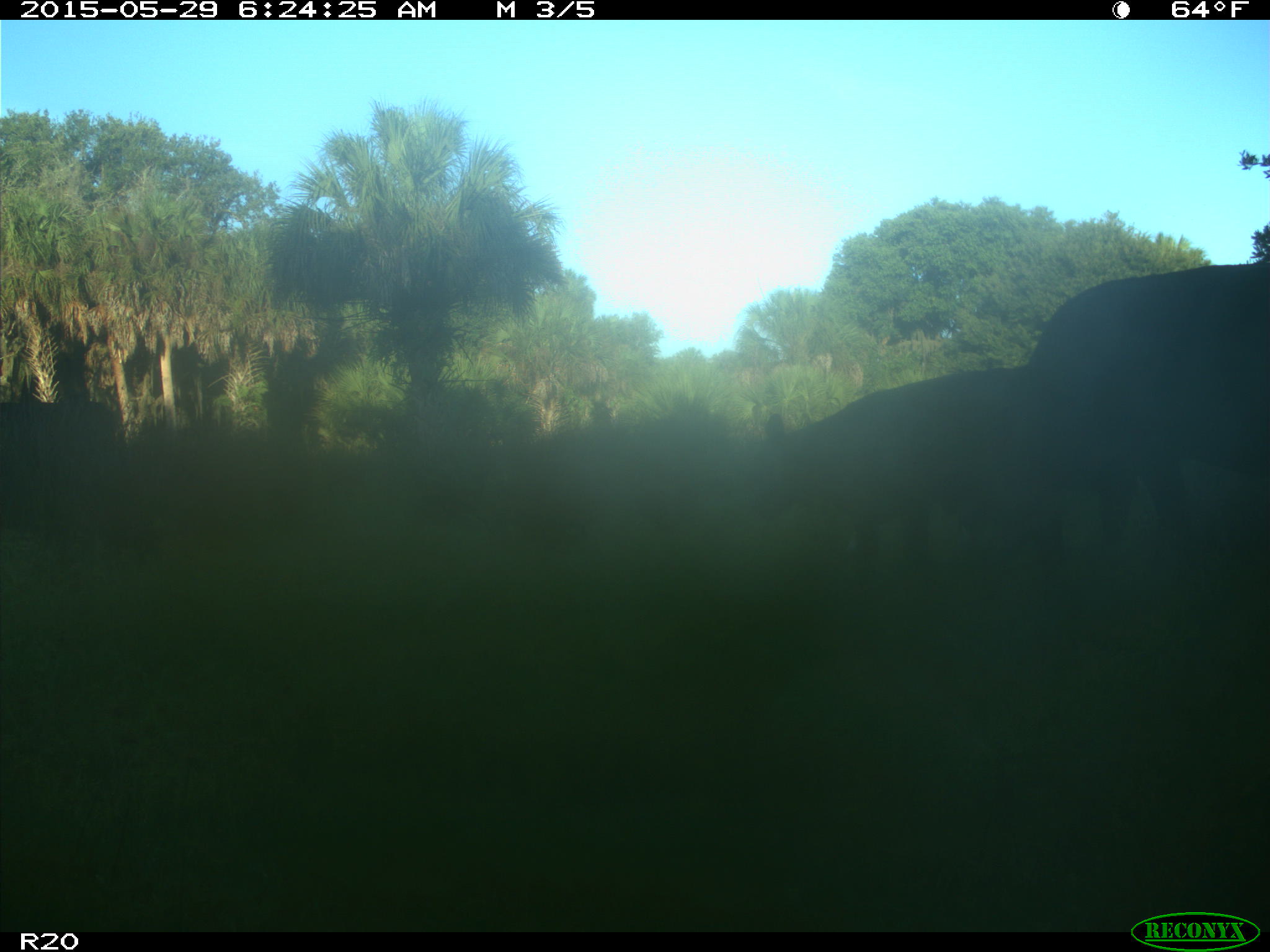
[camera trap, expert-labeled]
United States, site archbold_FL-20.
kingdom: Animalia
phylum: Chordata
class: Mammalia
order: Artiodactyla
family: Bovidae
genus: Bos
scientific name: Bos taurus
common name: domestic cow